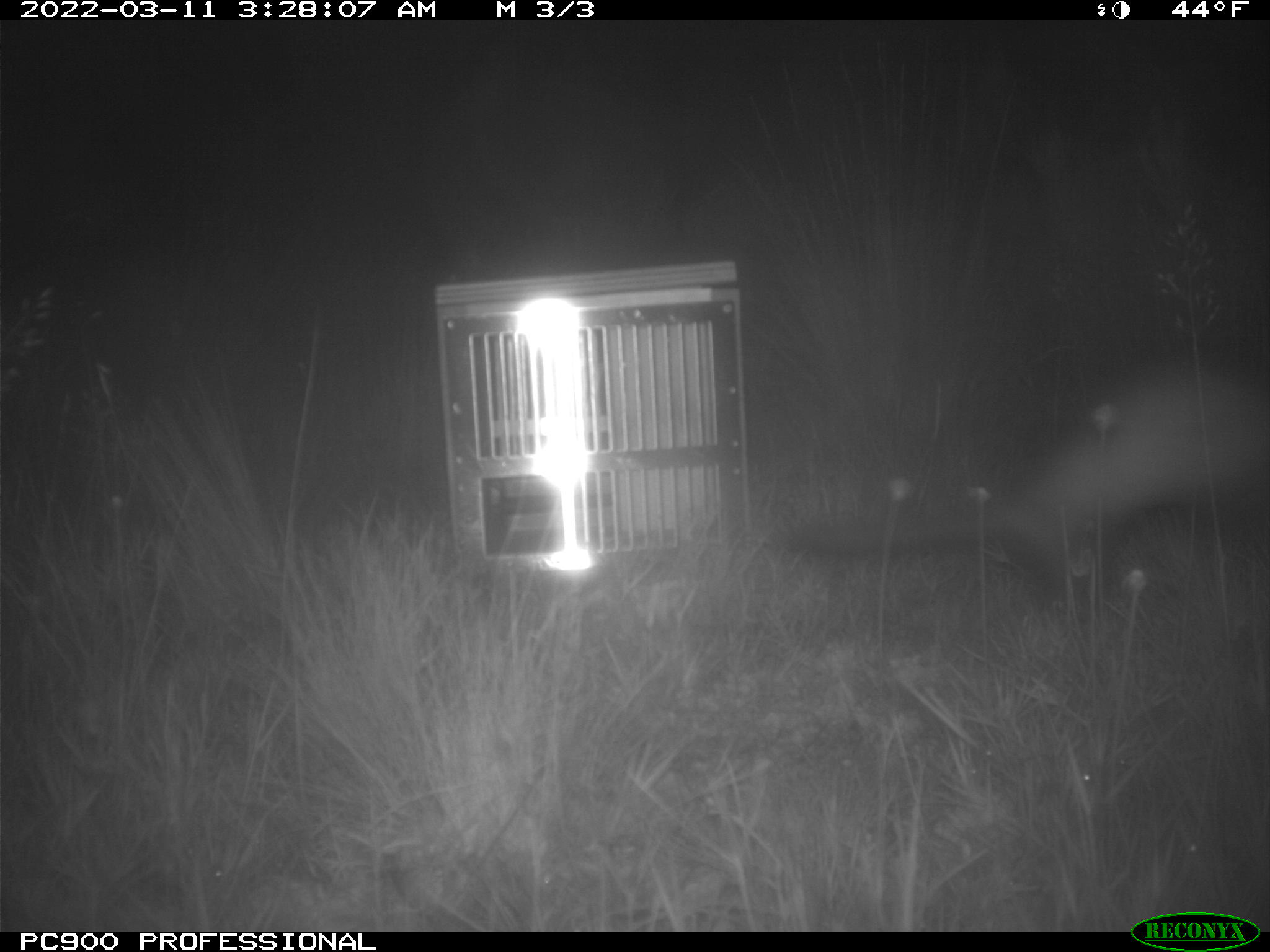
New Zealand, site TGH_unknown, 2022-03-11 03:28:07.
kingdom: Animalia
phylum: Chordata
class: Mammalia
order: Carnivora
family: Mustelidae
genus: Mustela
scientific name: Mustela furo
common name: ferret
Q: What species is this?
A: Ferret (Mustela furo).